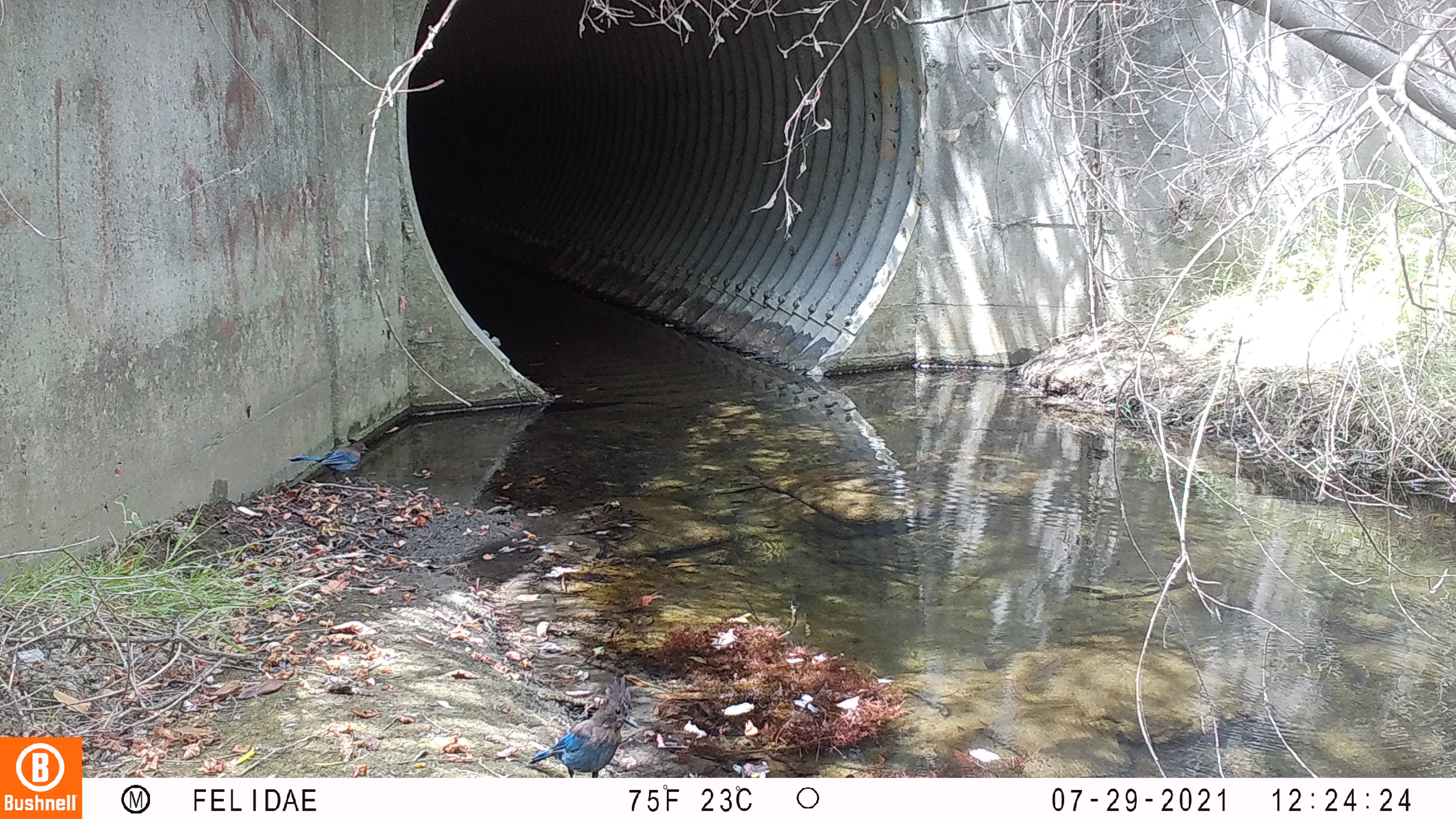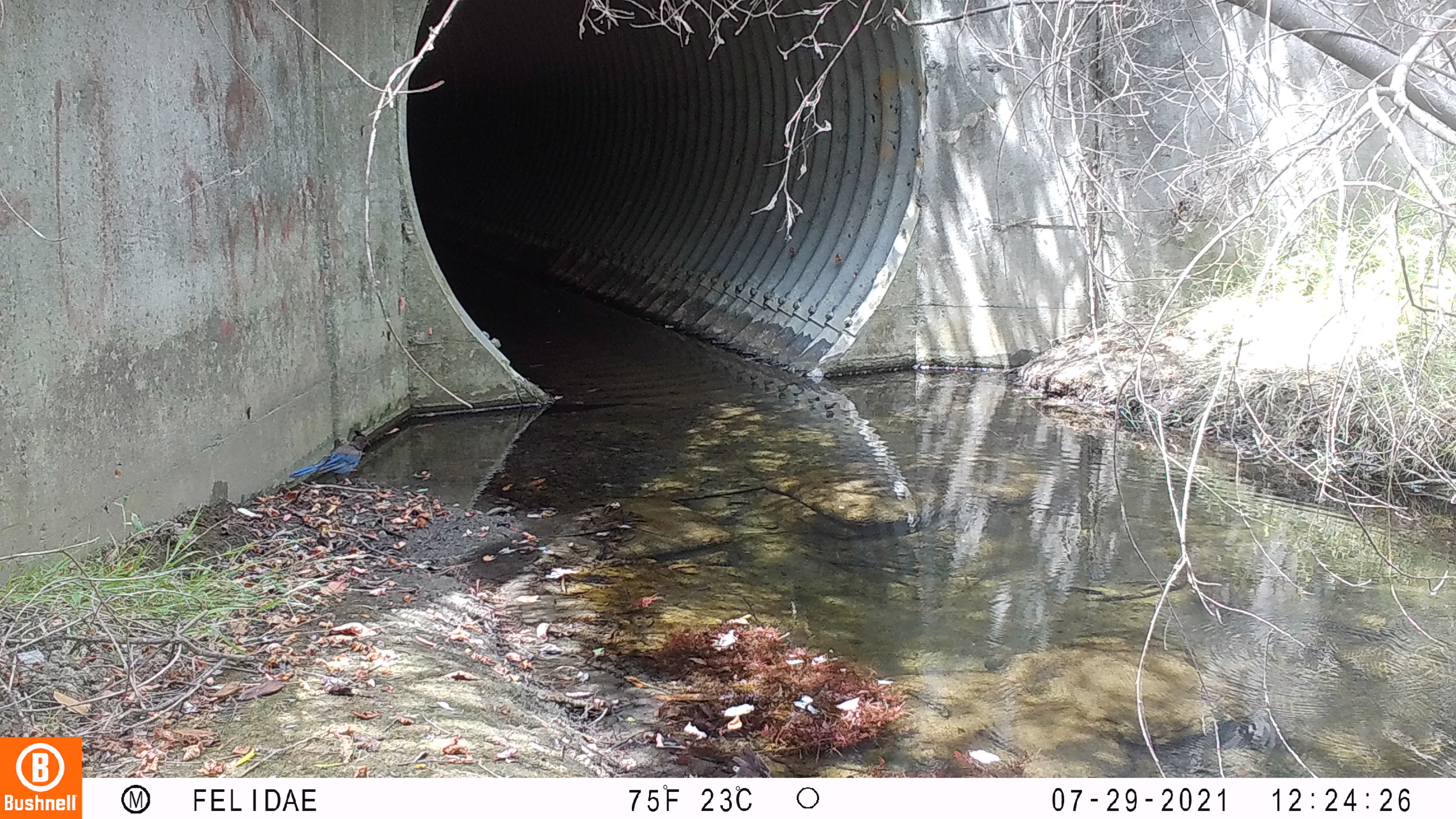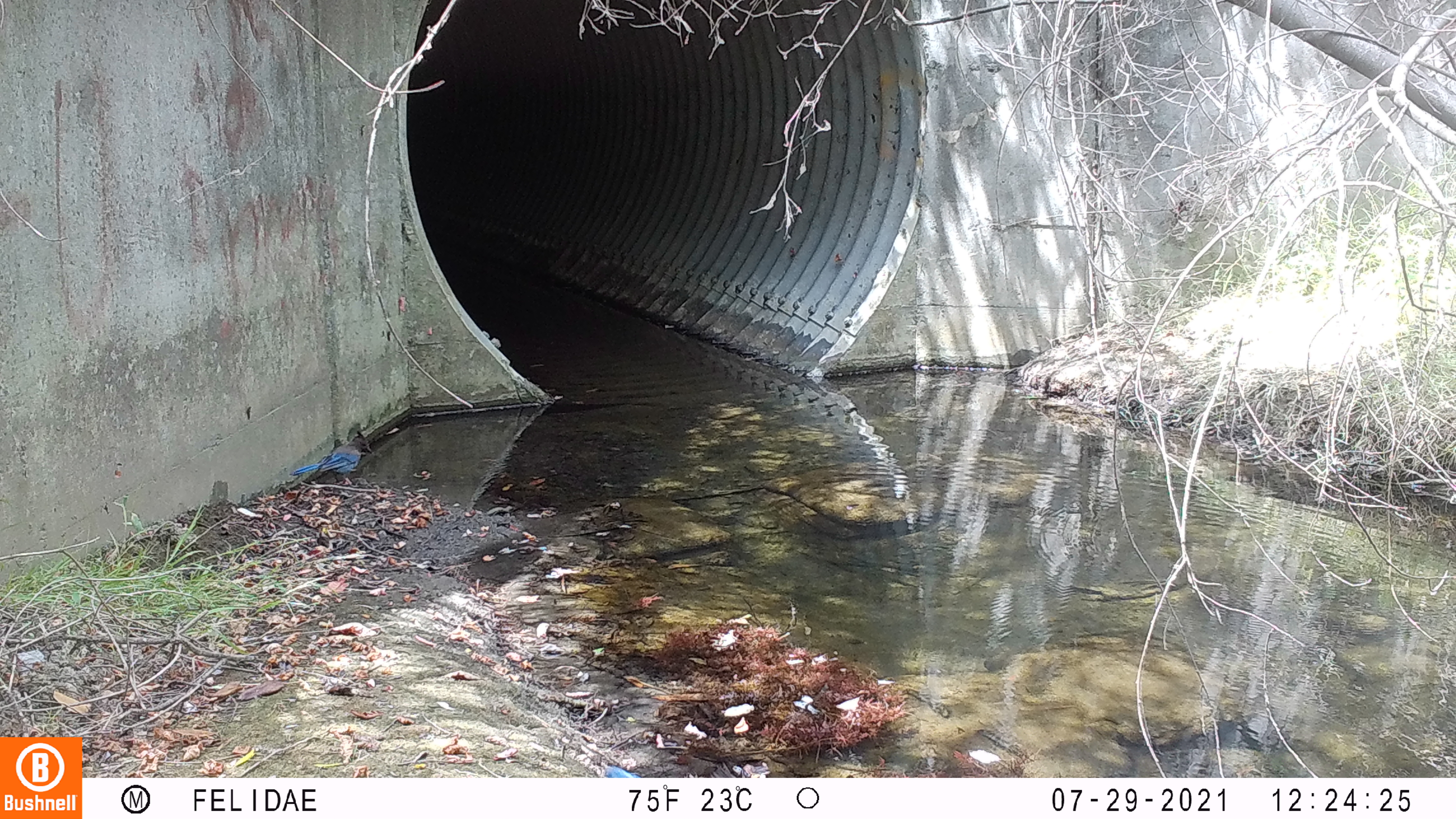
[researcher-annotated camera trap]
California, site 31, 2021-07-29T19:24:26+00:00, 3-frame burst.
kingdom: Animalia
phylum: Chordata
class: Aves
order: Passeriformes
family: Corvidae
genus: Cyanocitta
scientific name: Cyanocitta stelleri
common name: steller's jay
Steller's jay (Cyanocitta stelleri).